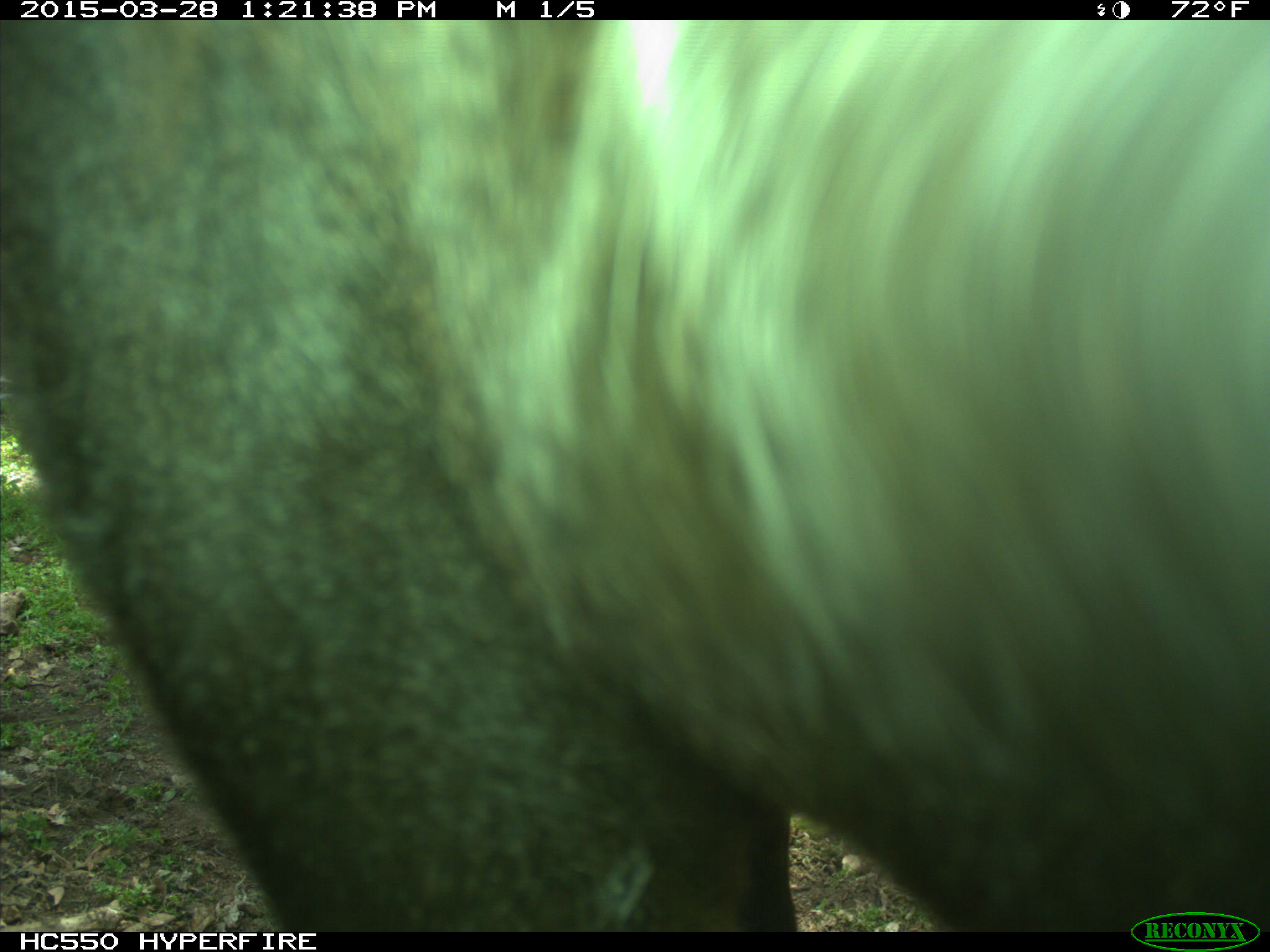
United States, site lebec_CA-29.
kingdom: Animalia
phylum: Chordata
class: Mammalia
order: Artiodactyla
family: Bovidae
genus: Bos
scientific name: Bos taurus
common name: domestic cow